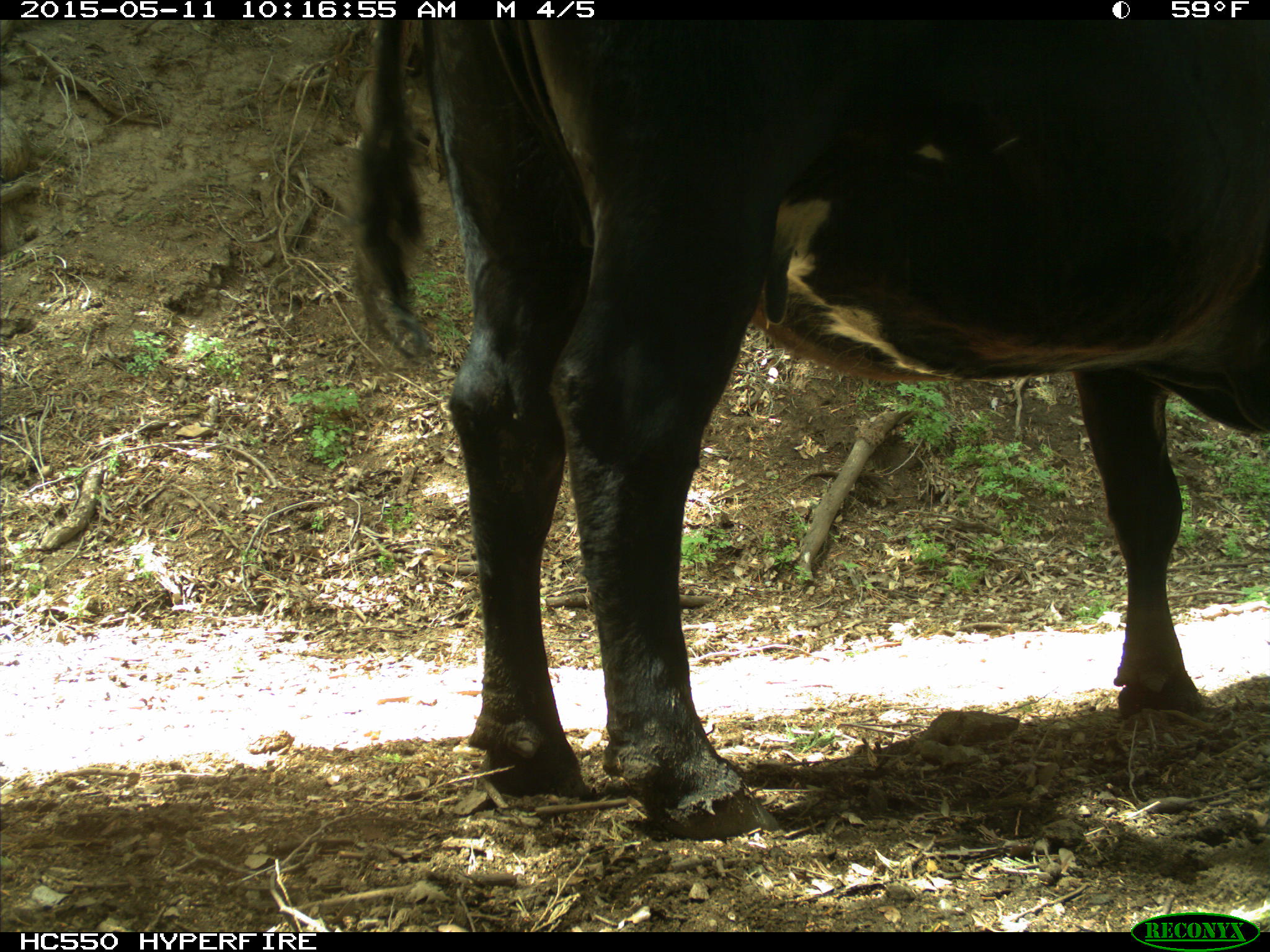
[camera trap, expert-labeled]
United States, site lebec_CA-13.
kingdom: Animalia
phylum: Chordata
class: Mammalia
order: Artiodactyla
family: Bovidae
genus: Bos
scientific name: Bos taurus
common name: domestic cow